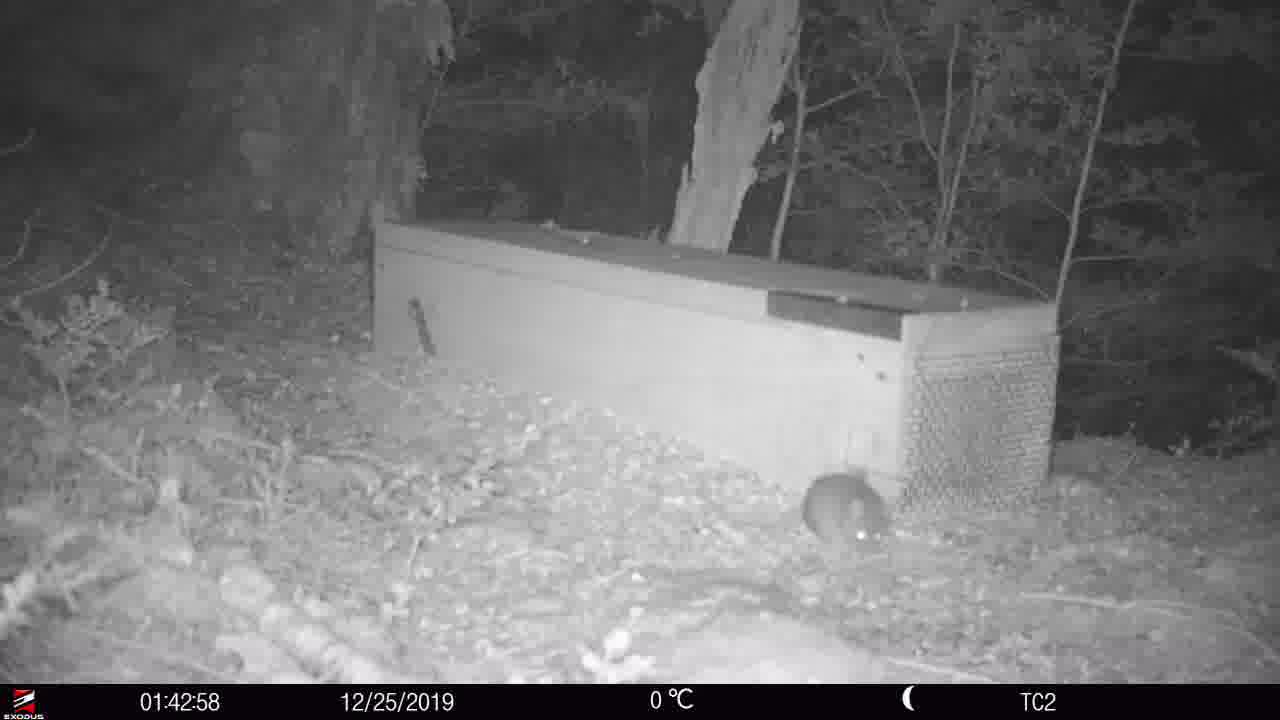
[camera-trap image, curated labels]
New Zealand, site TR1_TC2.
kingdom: Animalia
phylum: Chordata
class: Mammalia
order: Rodentia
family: Muridae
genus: Rattus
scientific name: Rattus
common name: rat